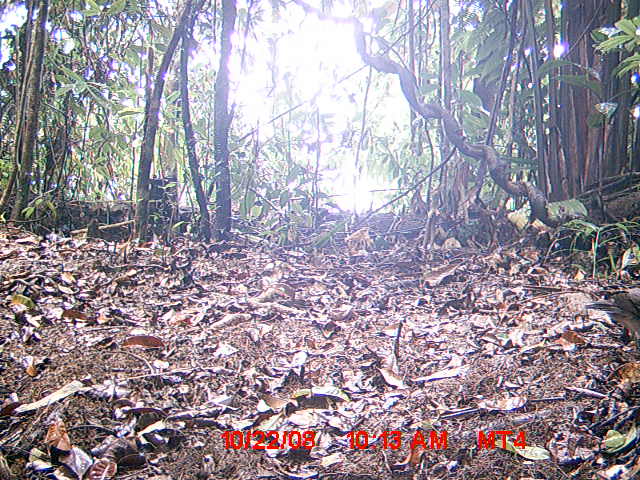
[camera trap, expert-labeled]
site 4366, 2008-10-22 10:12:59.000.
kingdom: Animalia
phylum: Chordata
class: Aves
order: Columbiformes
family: Columbidae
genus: Streptopelia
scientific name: Streptopelia picturata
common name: madagascar turtle-dove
Streptopelia picturata (madagascar turtle-dove), count 1.